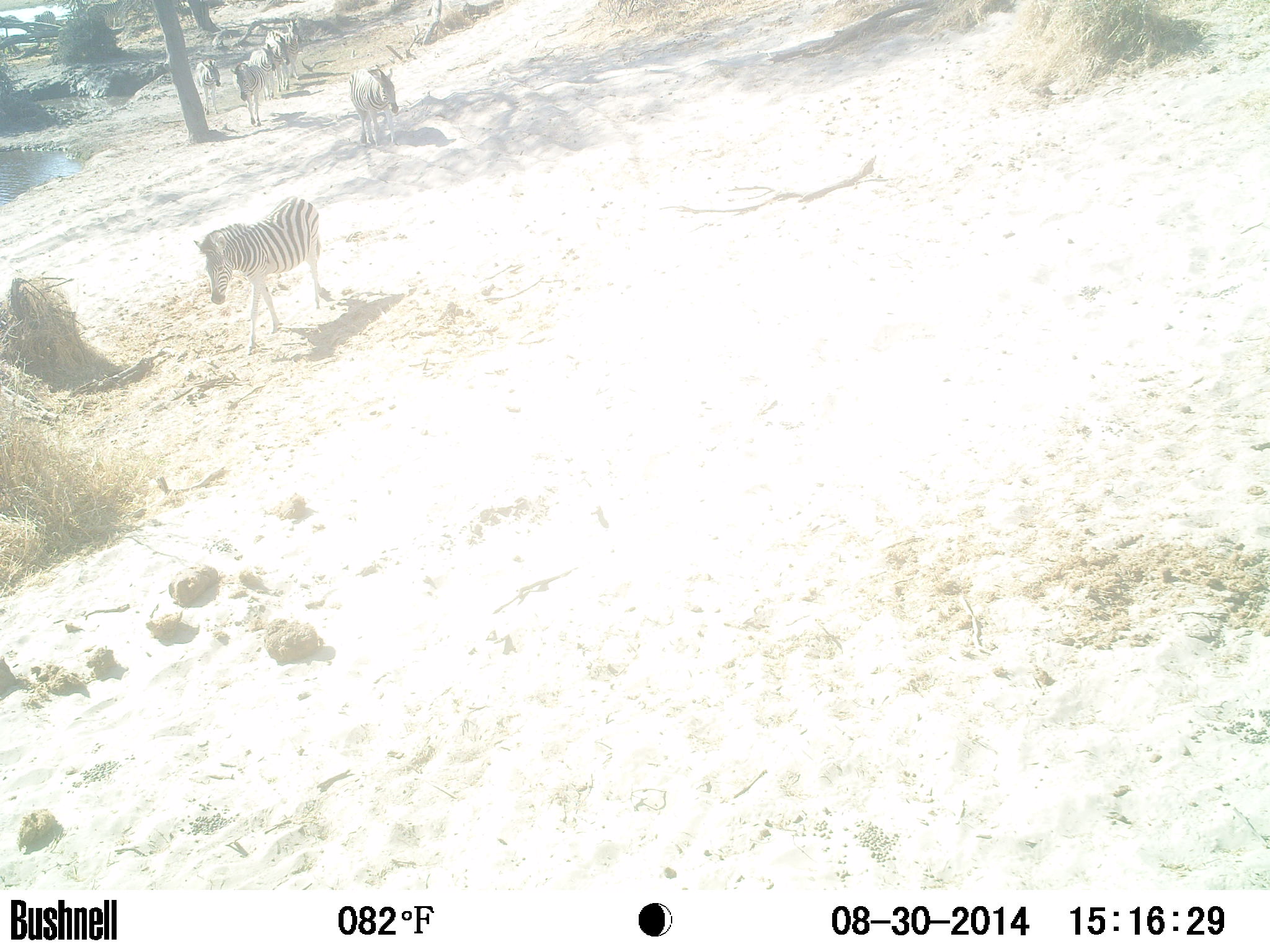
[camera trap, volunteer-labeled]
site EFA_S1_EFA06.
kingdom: Animalia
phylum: Chordata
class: Mammalia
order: Perissodactyla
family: Equidae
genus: Equus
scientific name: Equus quagga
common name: plains zebra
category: zebraplains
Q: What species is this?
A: Zebraplains (plains zebra) (Equus quagga).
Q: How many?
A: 7.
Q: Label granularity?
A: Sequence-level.